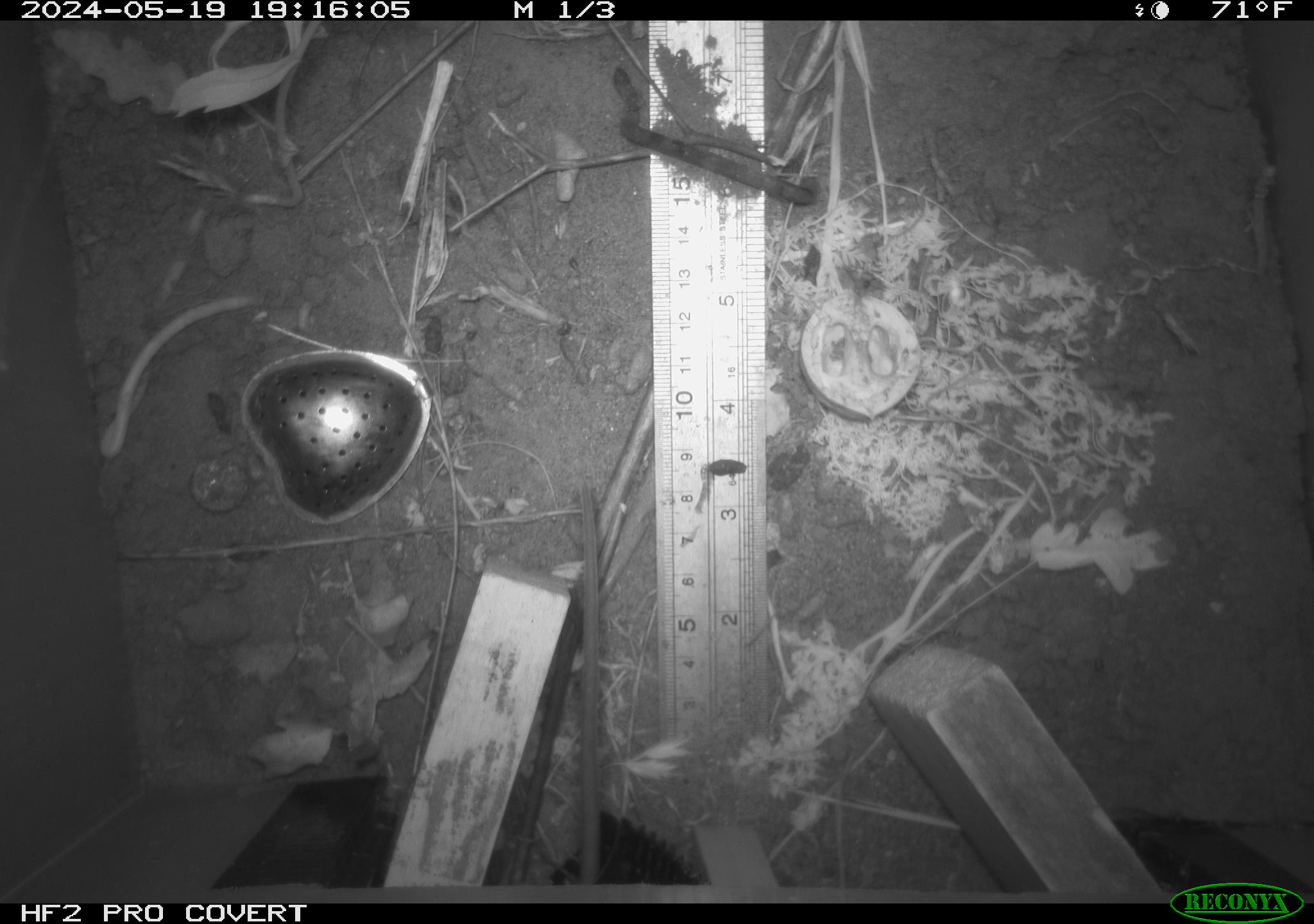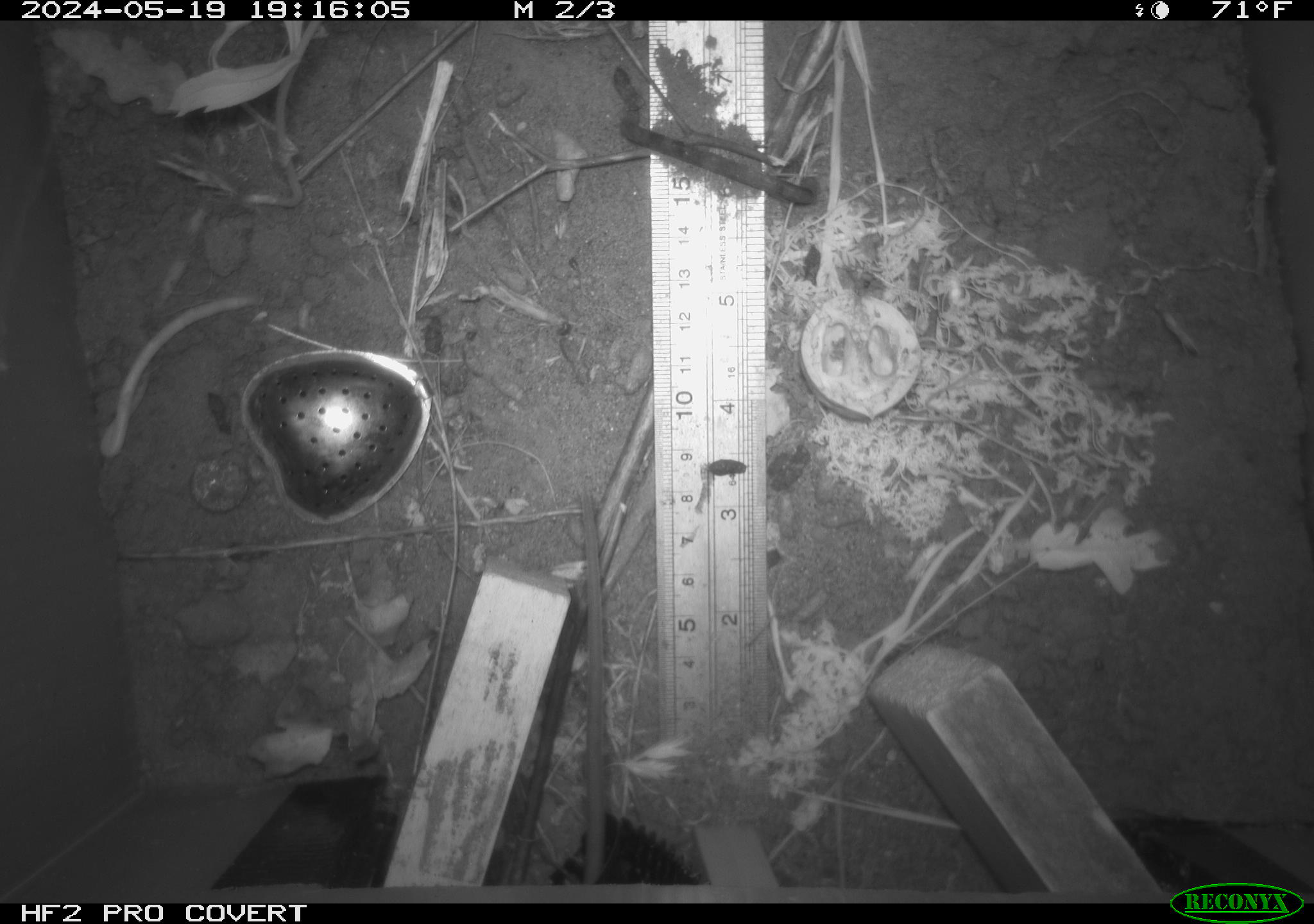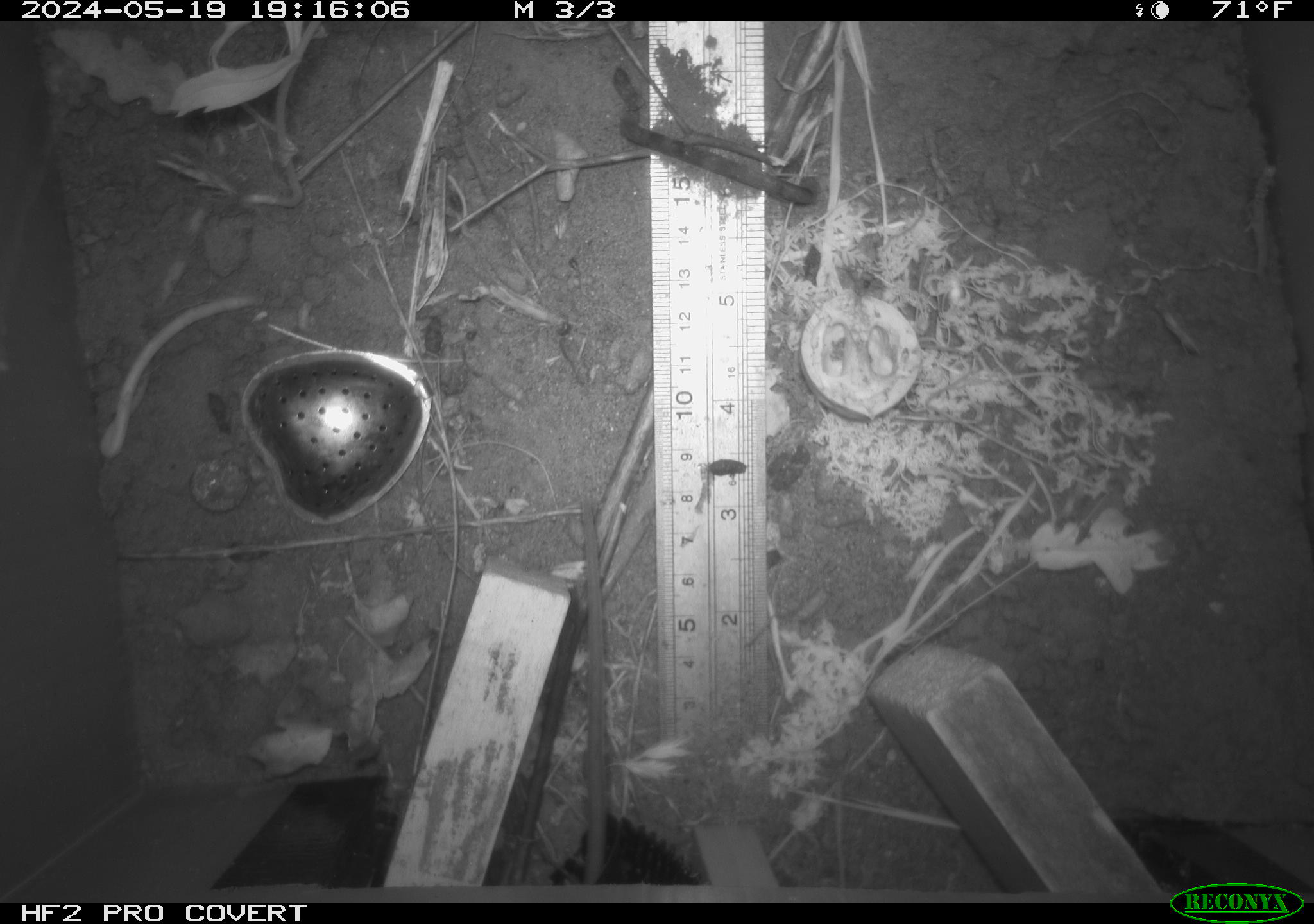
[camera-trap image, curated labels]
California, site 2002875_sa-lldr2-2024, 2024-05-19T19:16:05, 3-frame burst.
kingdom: Animalia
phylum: Chordata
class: Mammalia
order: Rodentia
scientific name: Rodentia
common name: rodent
Rodent (Rodentia).